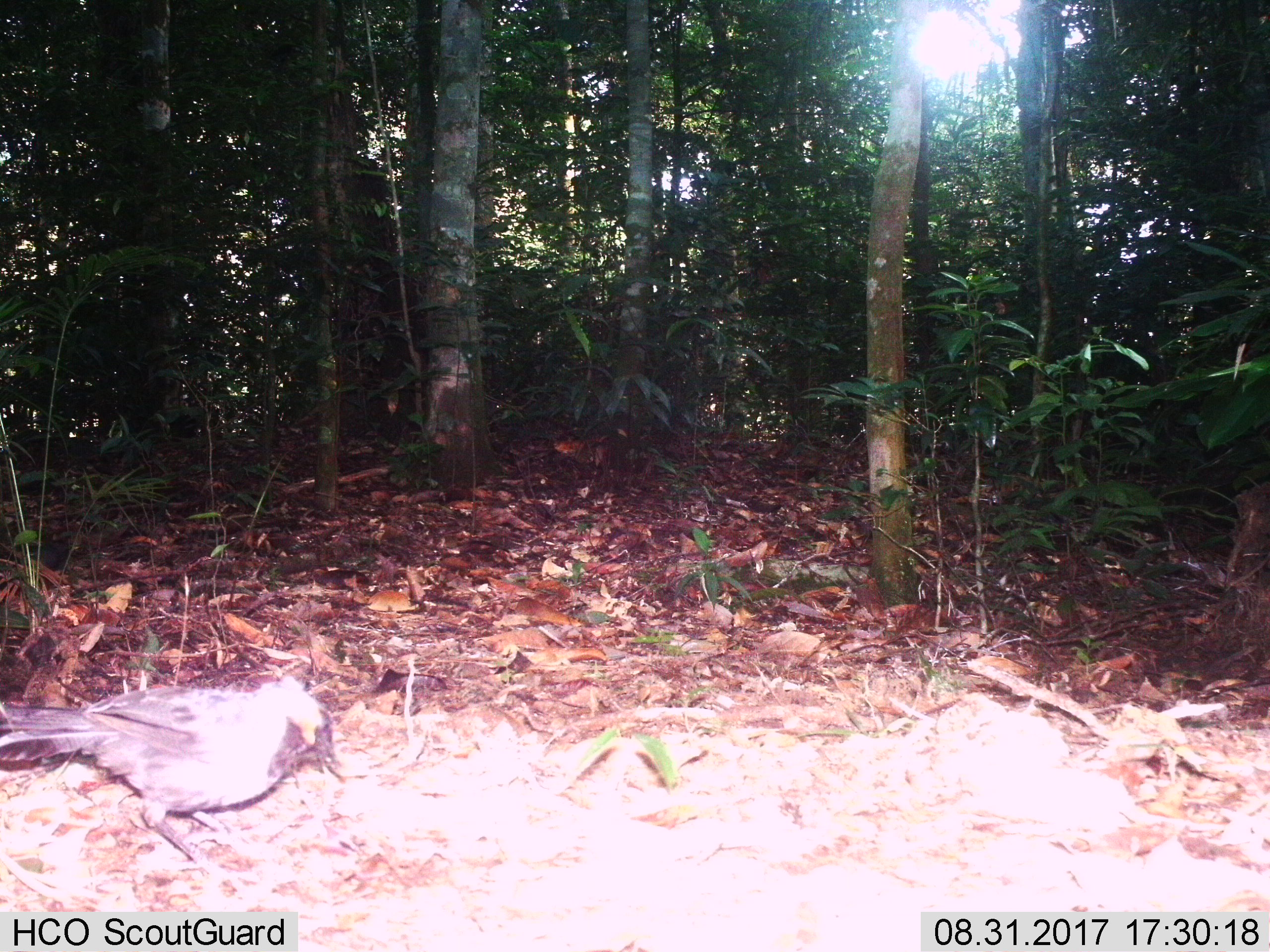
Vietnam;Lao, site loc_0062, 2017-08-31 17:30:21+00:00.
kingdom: Animalia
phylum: Chordata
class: Aves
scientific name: Aves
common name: bird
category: unidentified bird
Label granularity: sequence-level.